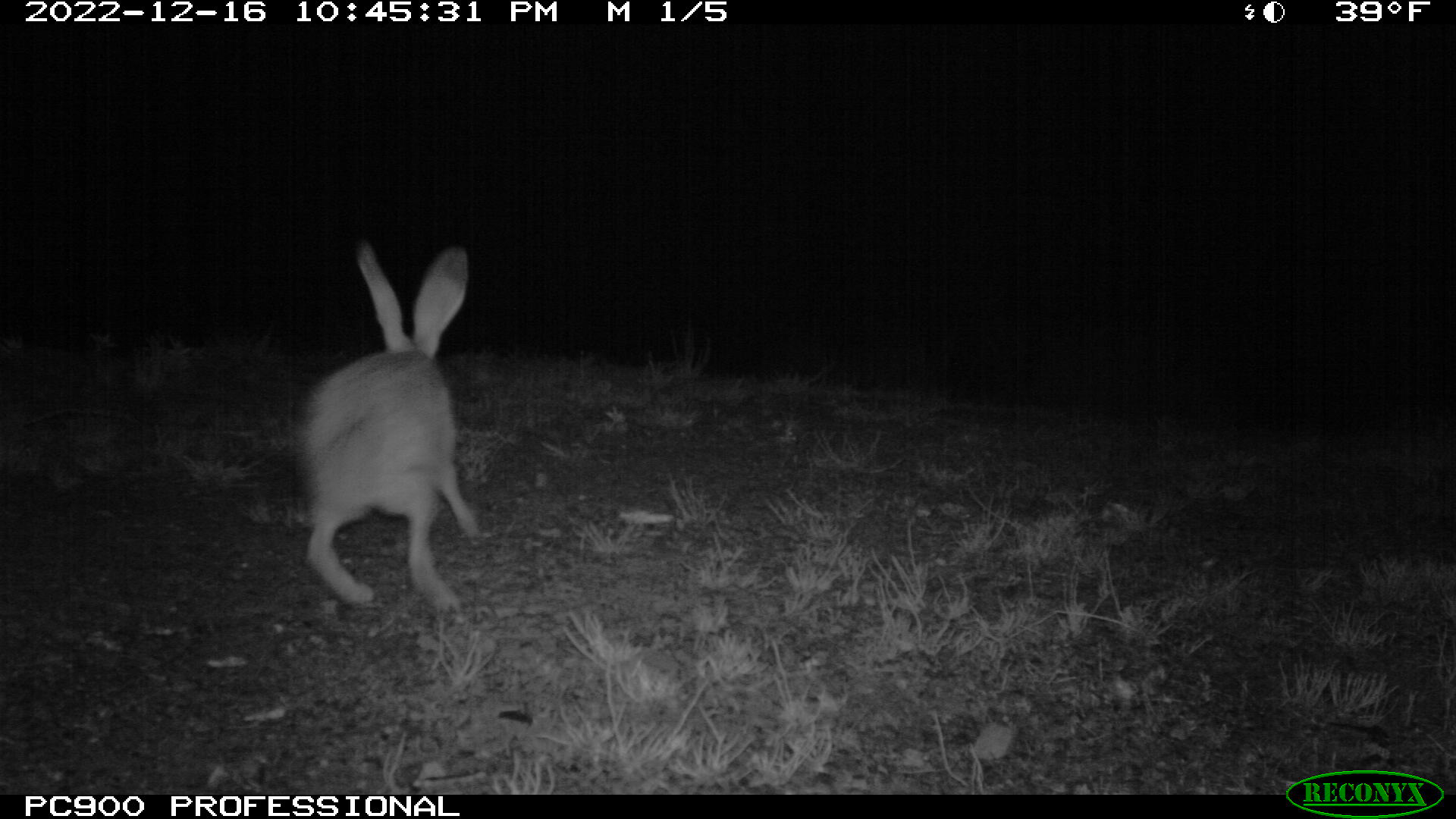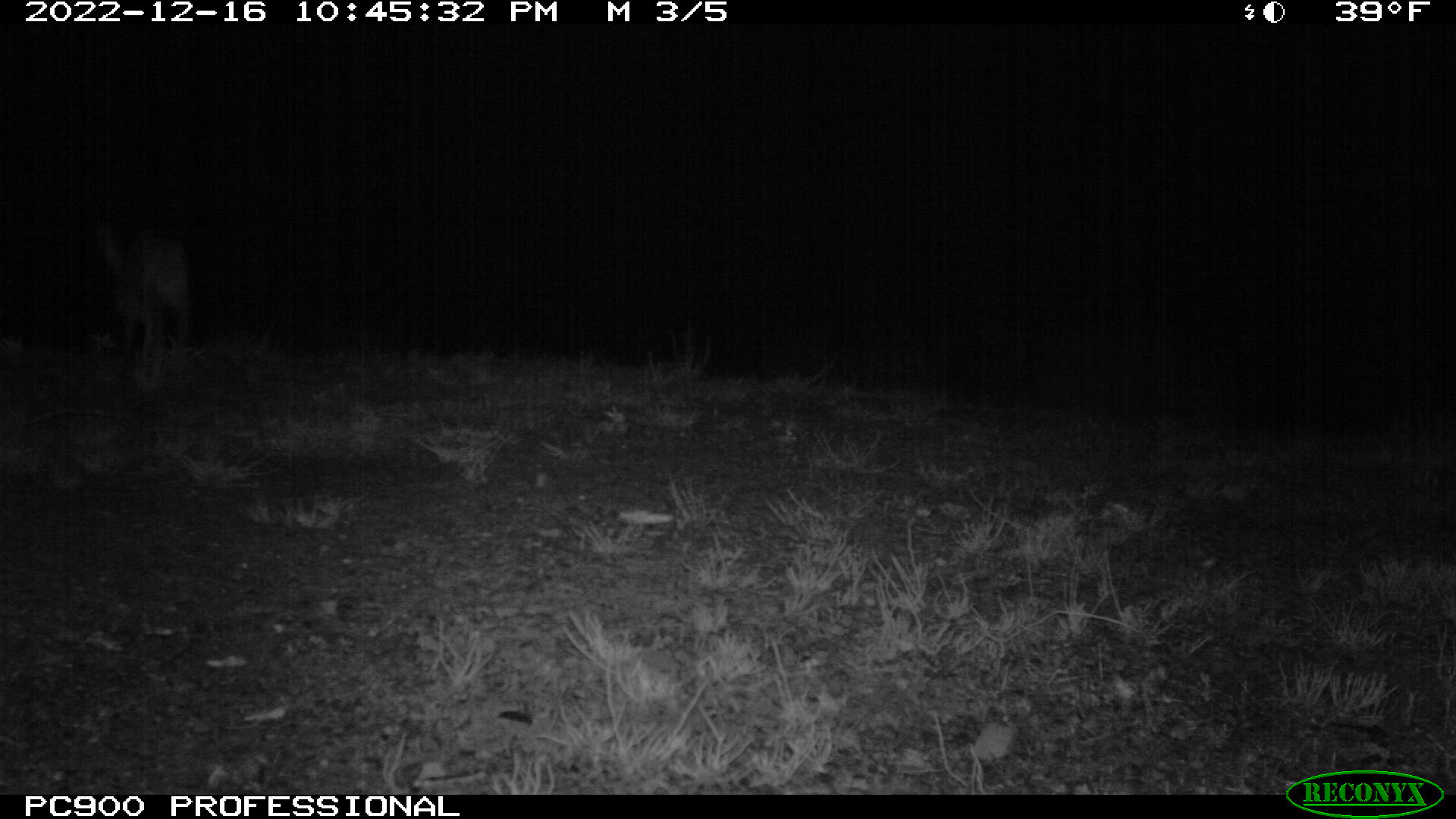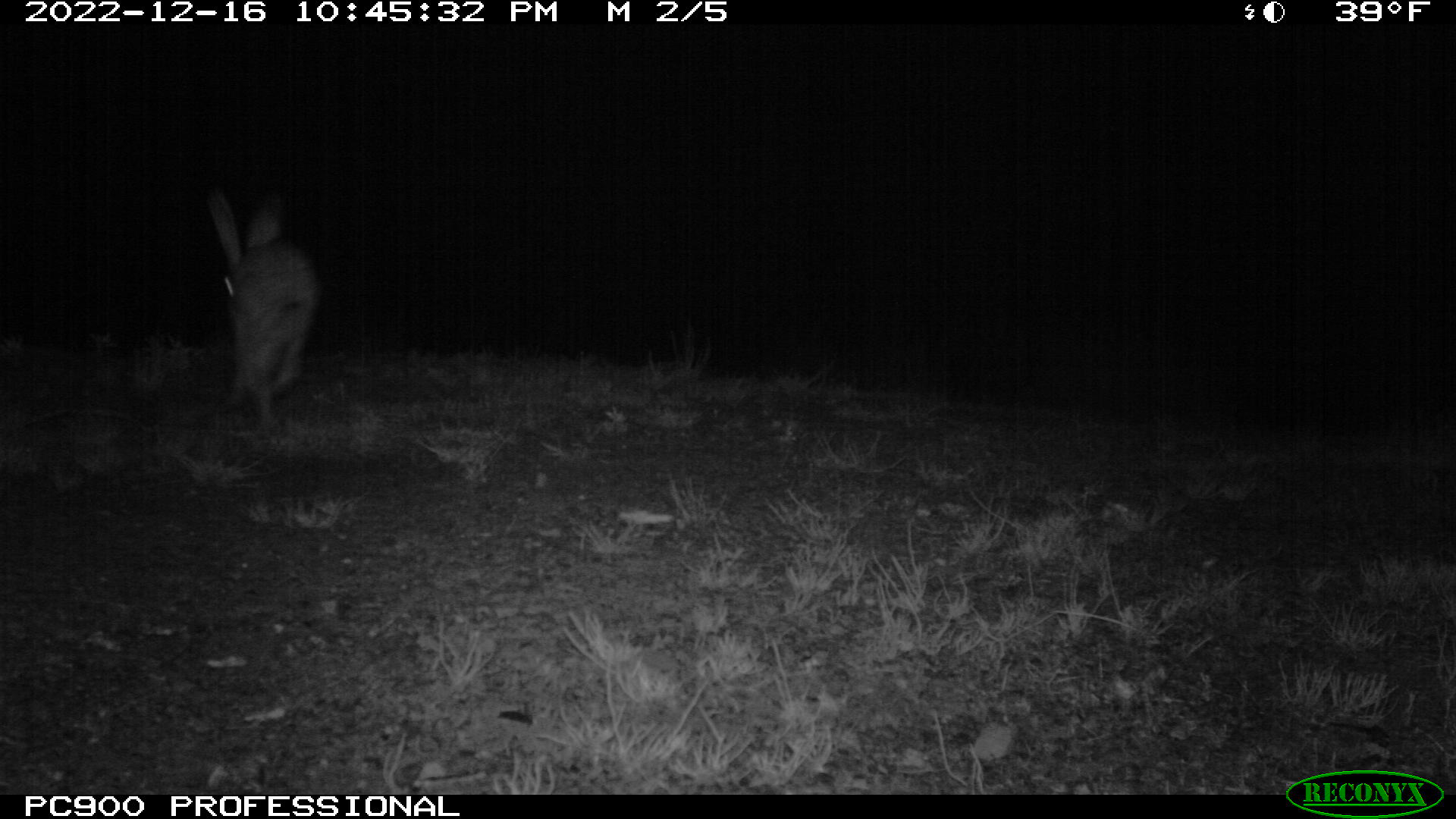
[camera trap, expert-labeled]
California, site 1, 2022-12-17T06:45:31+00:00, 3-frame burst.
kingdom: Animalia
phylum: Chordata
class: Mammalia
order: Lagomorpha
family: Leporidae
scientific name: Leporidae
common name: rabbit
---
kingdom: Animalia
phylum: Chordata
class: Mammalia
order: Lagomorpha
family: Leporidae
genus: Lepus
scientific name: Lepus californicus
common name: black-tailed jackrabbit